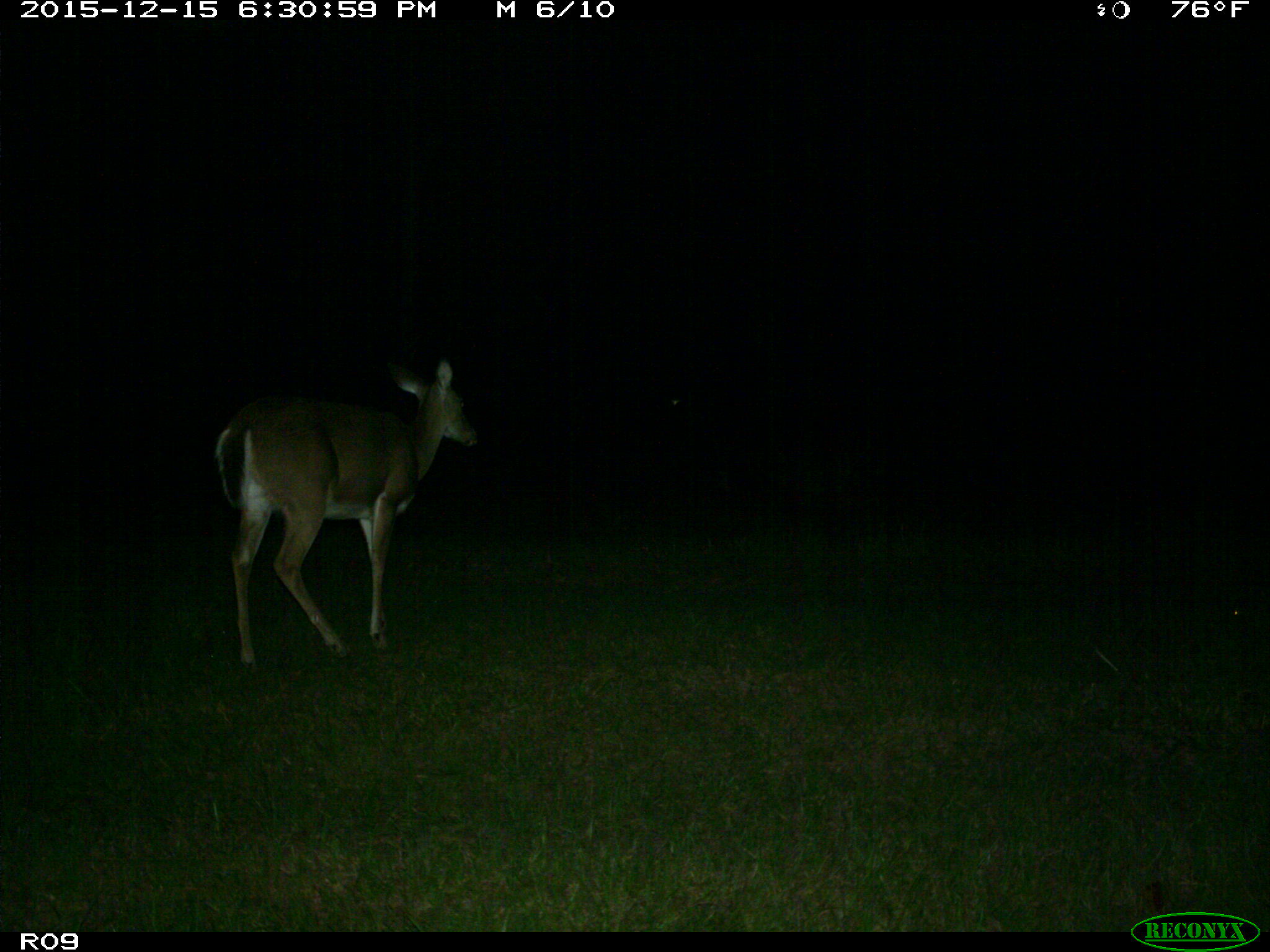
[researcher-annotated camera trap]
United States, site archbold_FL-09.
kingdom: Animalia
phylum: Chordata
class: Mammalia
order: Artiodactyla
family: Cervidae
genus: Odocoileus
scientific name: Odocoileus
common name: deer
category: unidentified deer